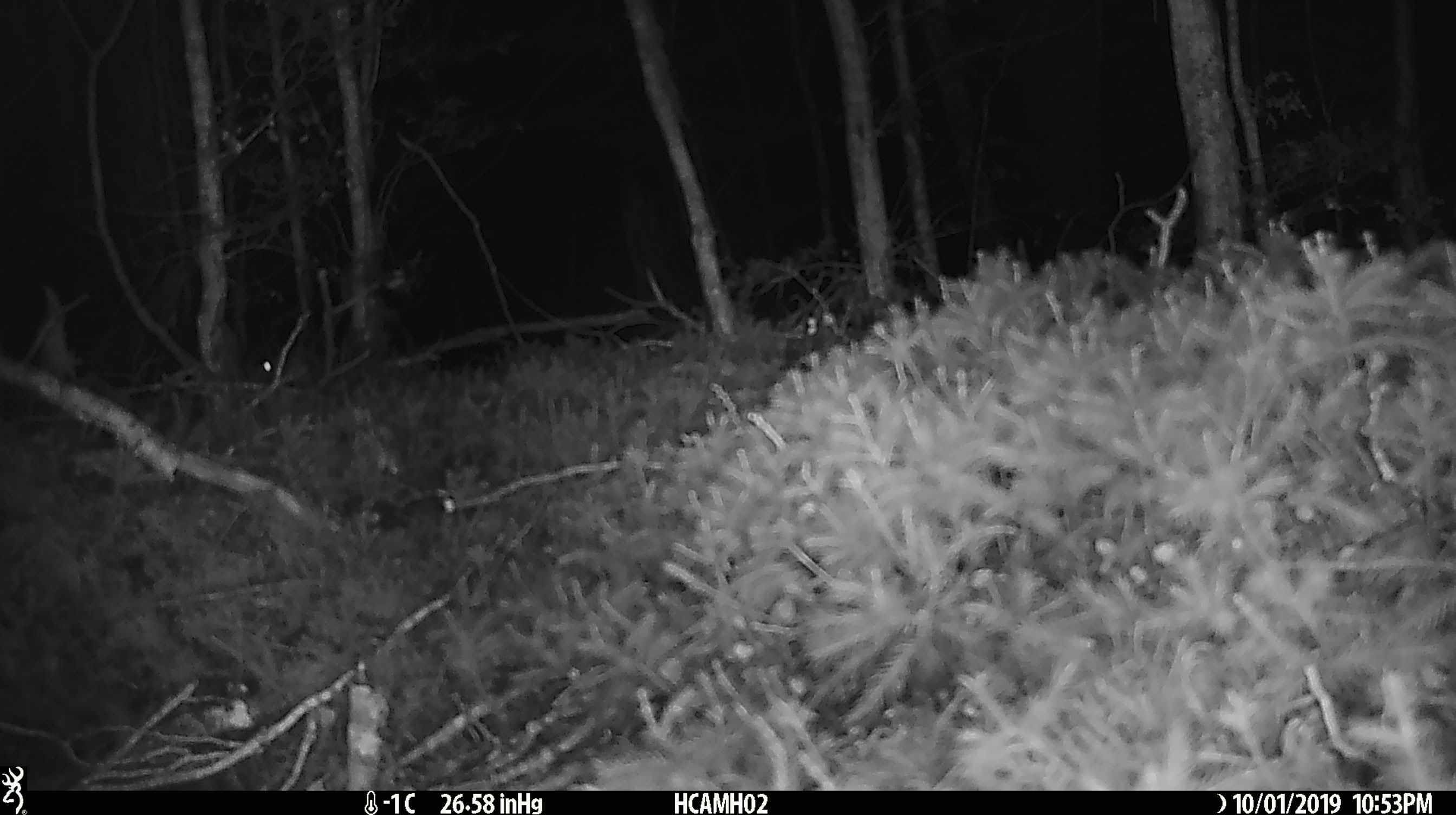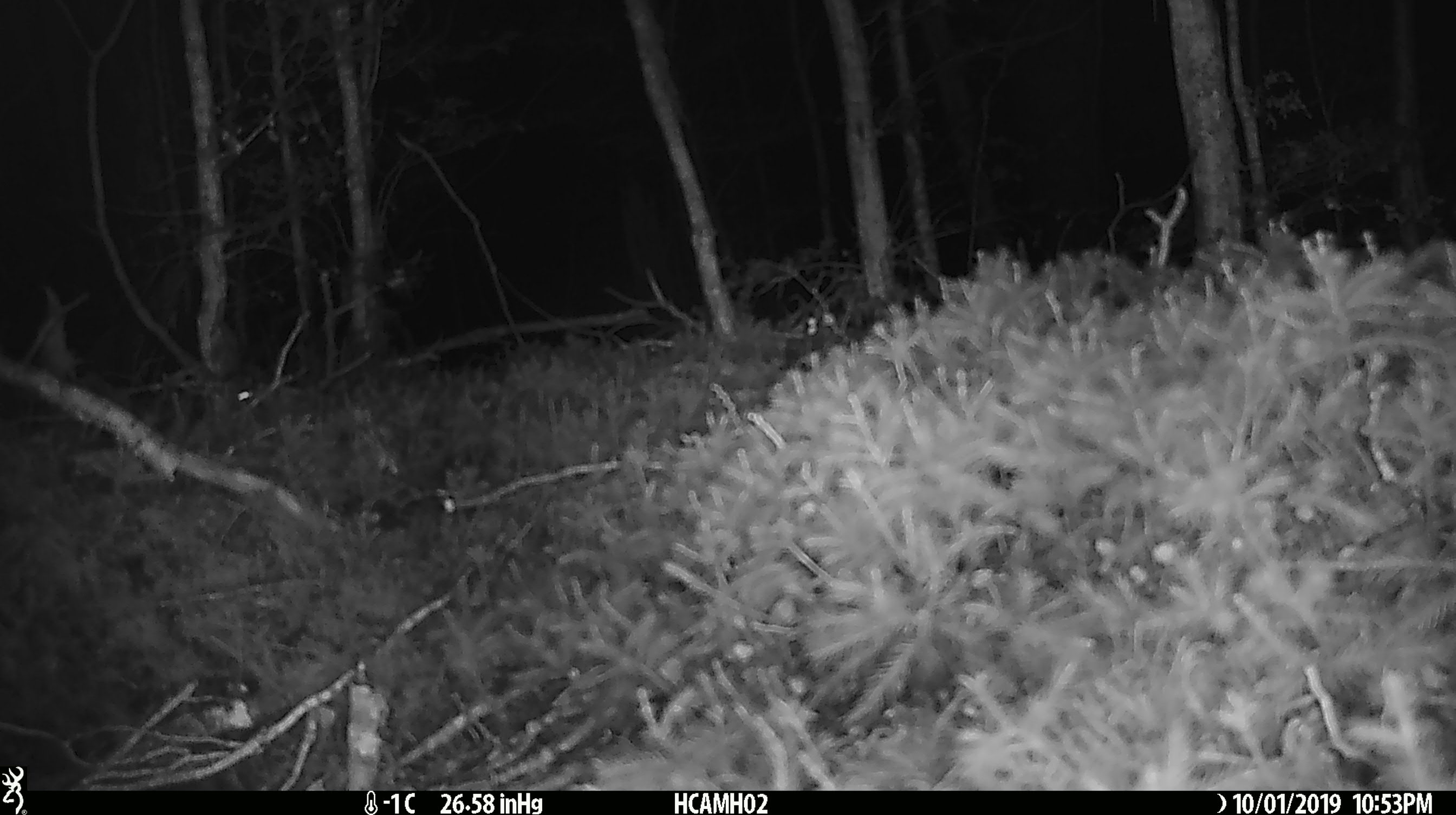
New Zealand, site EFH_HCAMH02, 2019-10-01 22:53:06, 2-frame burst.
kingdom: Animalia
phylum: Chordata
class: Mammalia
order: Rodentia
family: Muridae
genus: Mus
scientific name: Mus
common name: mouse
Mouse (Mus).